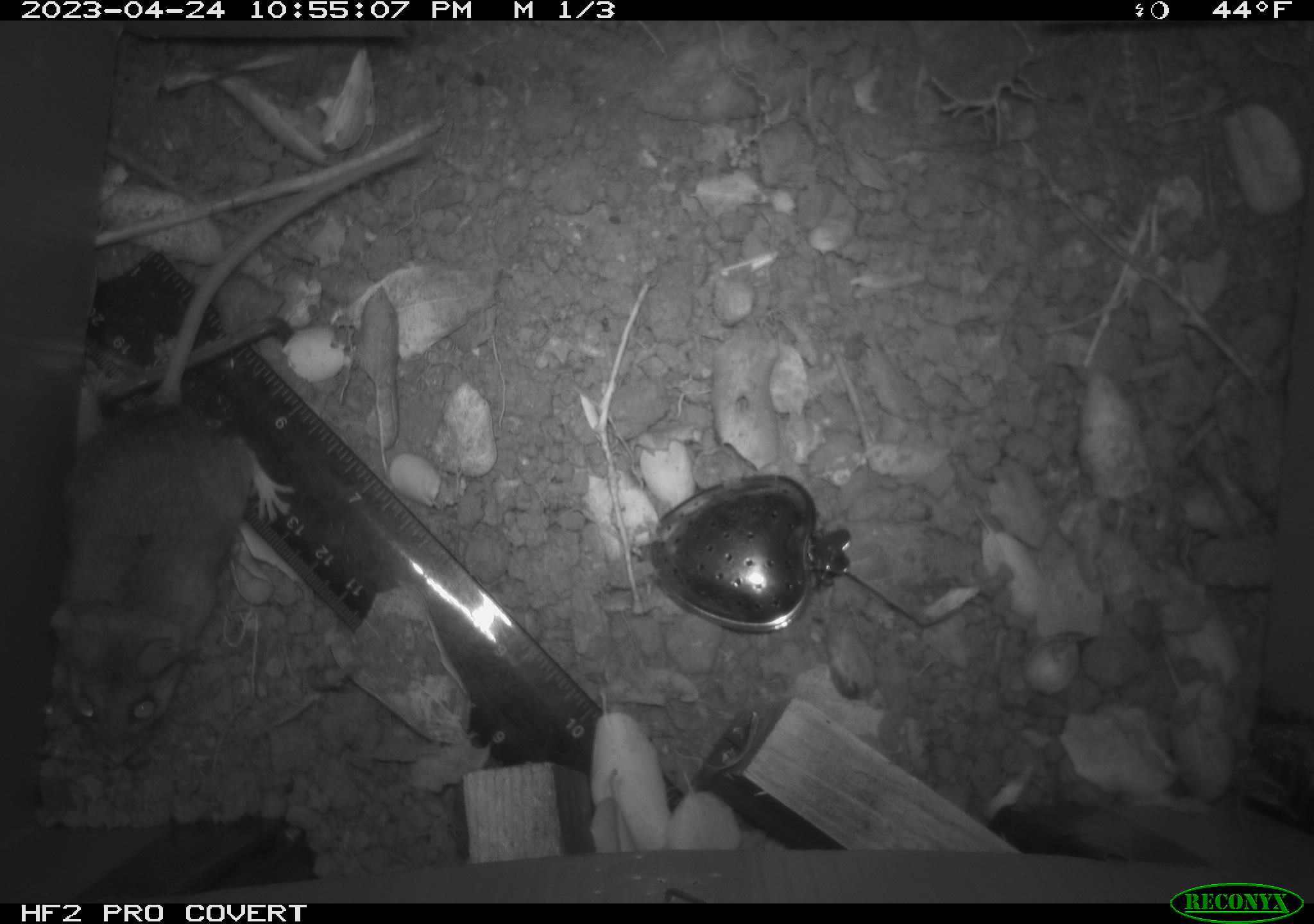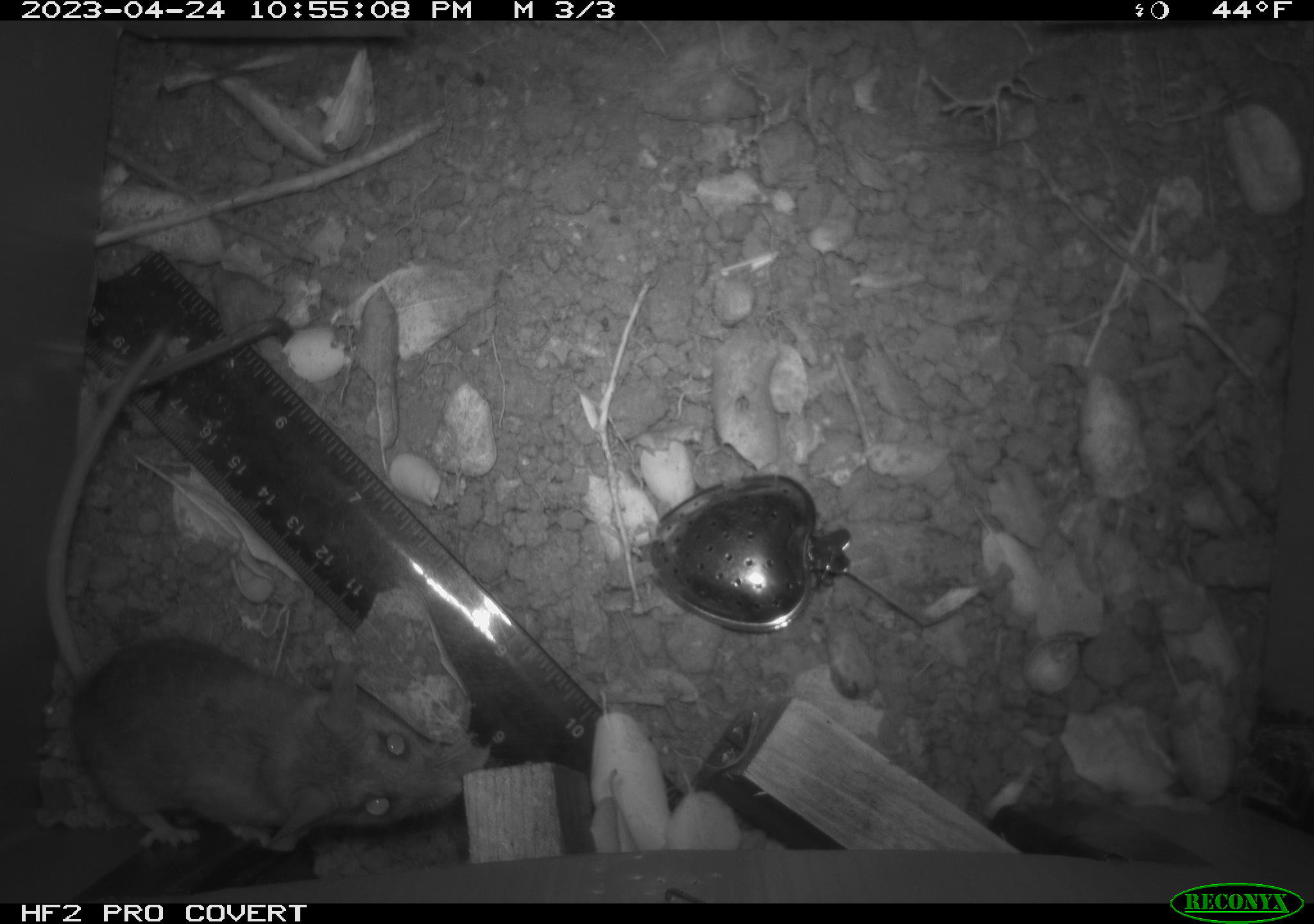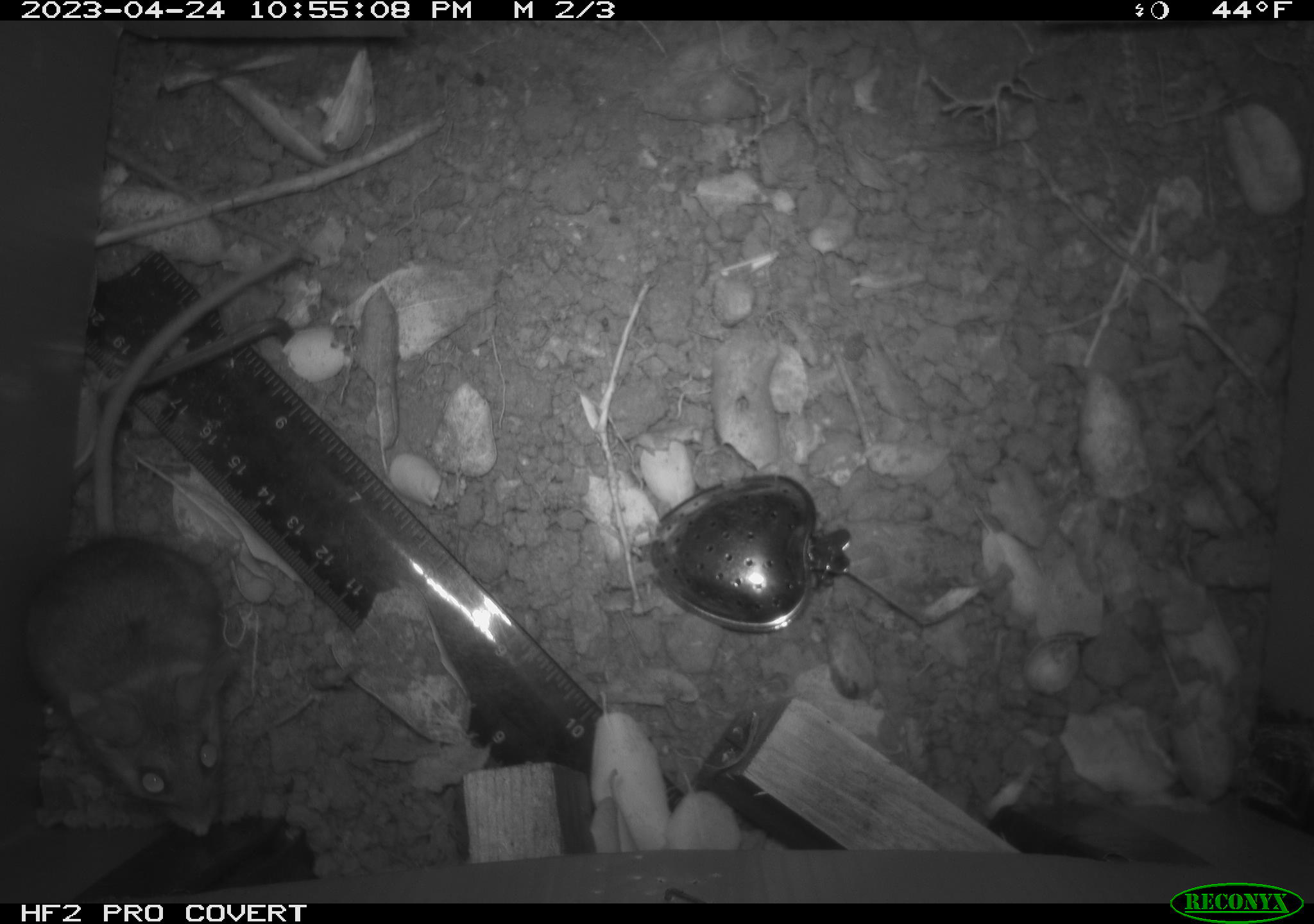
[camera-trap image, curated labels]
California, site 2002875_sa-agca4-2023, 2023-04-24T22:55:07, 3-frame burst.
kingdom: Animalia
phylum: Chordata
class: Mammalia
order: Rodentia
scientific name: Rodentia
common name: mouse species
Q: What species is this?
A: Mouse species (Rodentia).